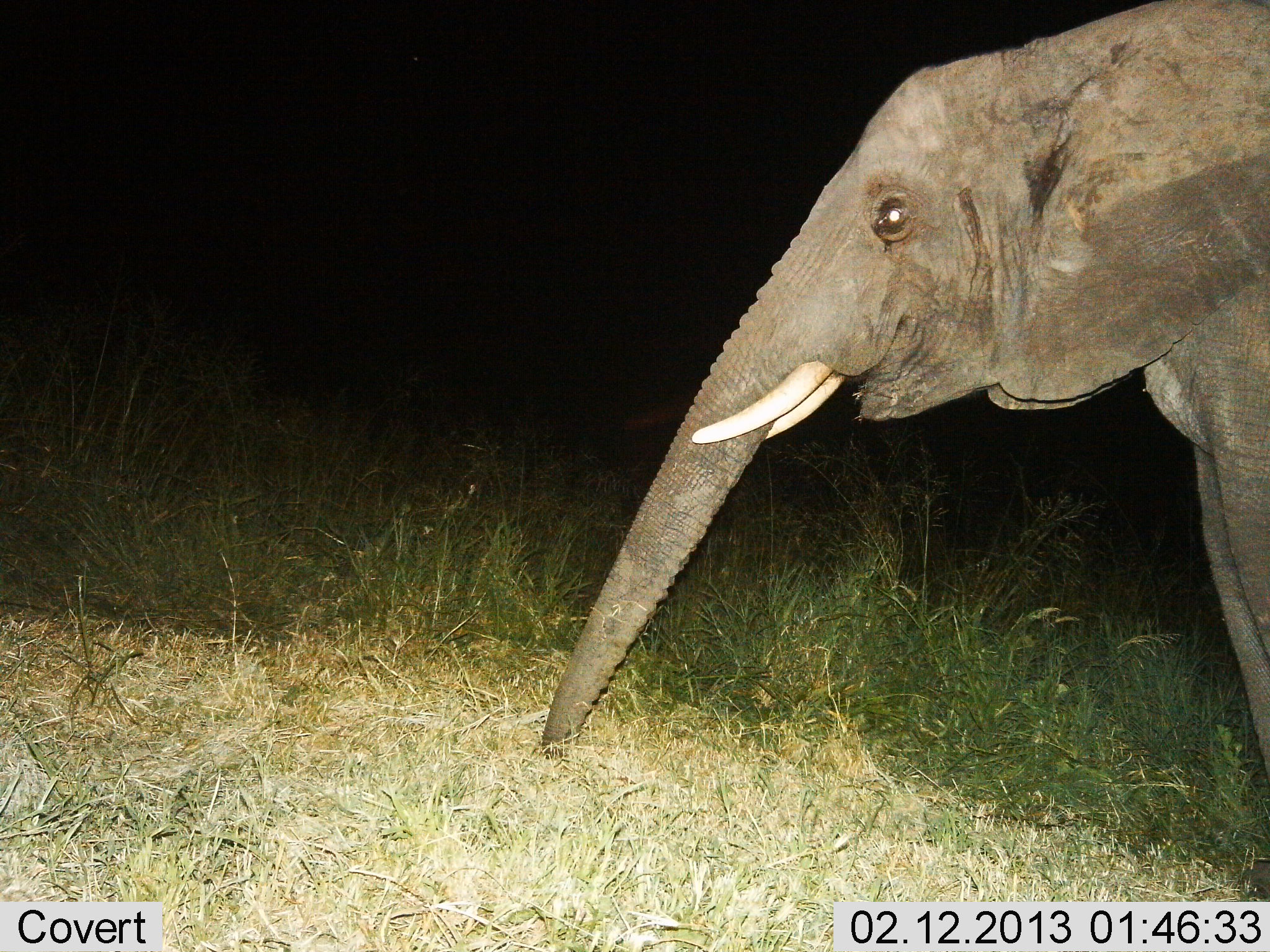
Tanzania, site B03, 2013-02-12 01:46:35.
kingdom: Animalia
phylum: Chordata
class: Mammalia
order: Proboscidea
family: Elephantidae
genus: Loxodonta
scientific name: Loxodonta africana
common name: african bush elephant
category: elephant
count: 1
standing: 51%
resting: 2%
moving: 2%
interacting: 0%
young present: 5%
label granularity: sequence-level